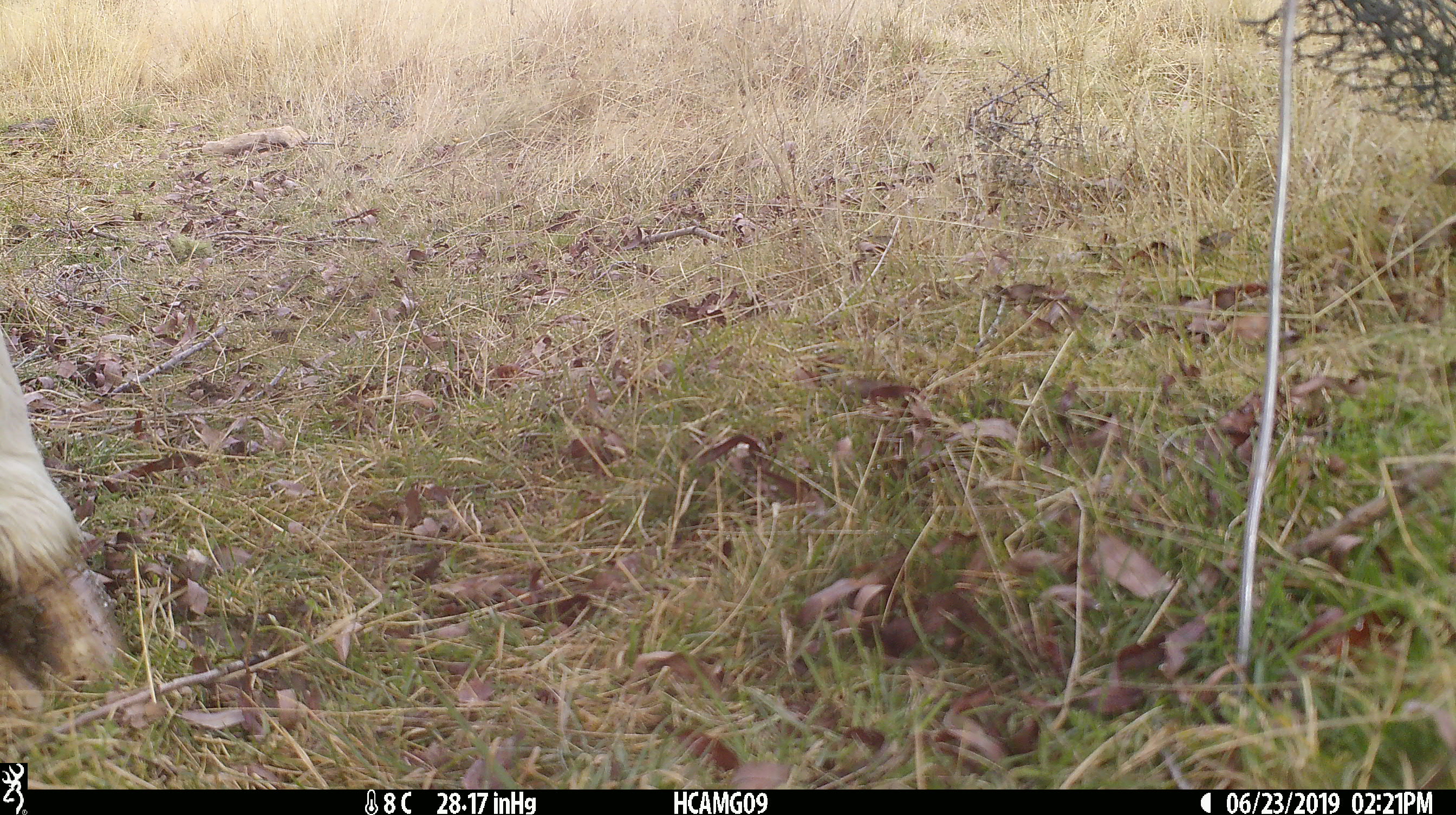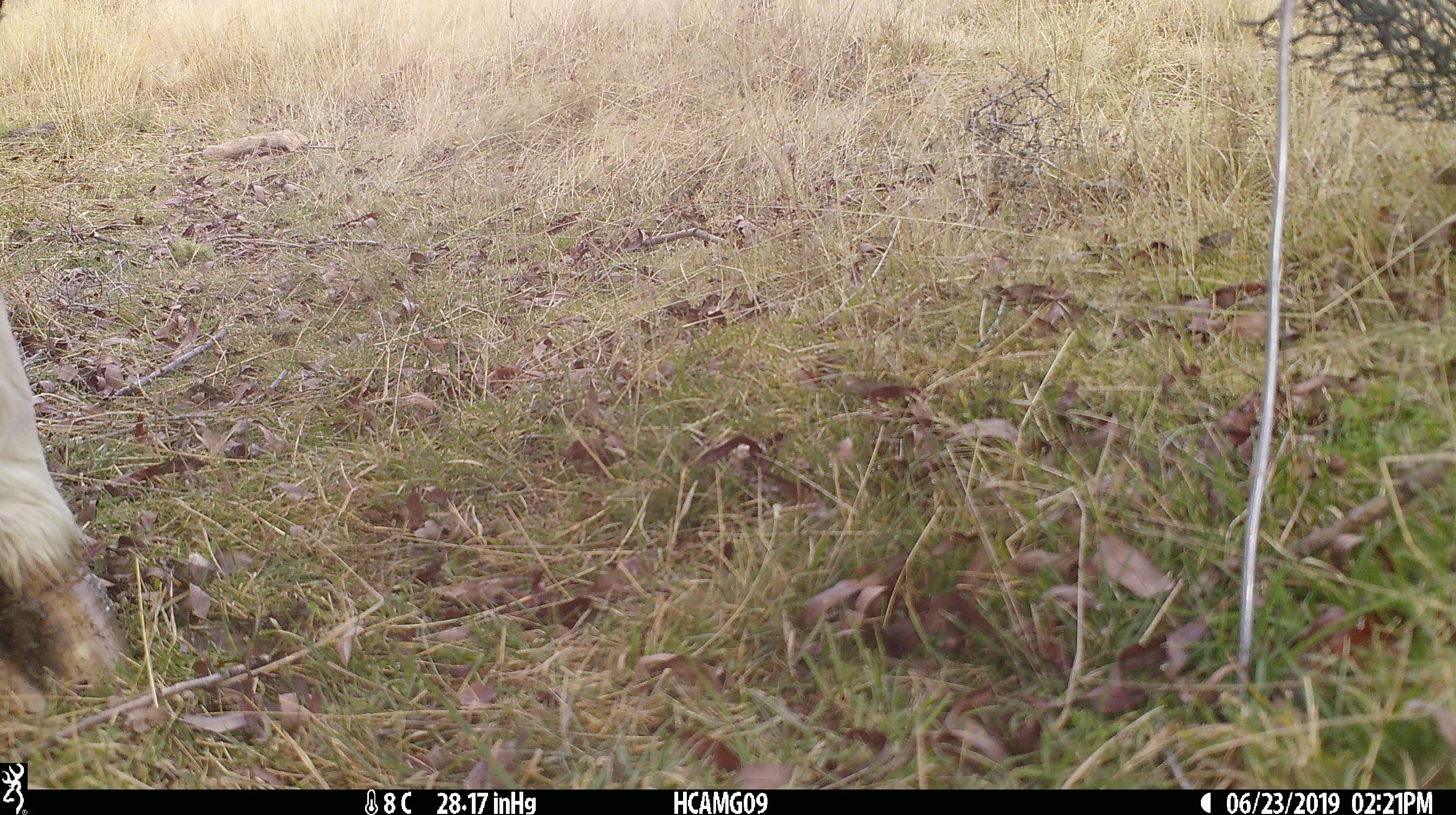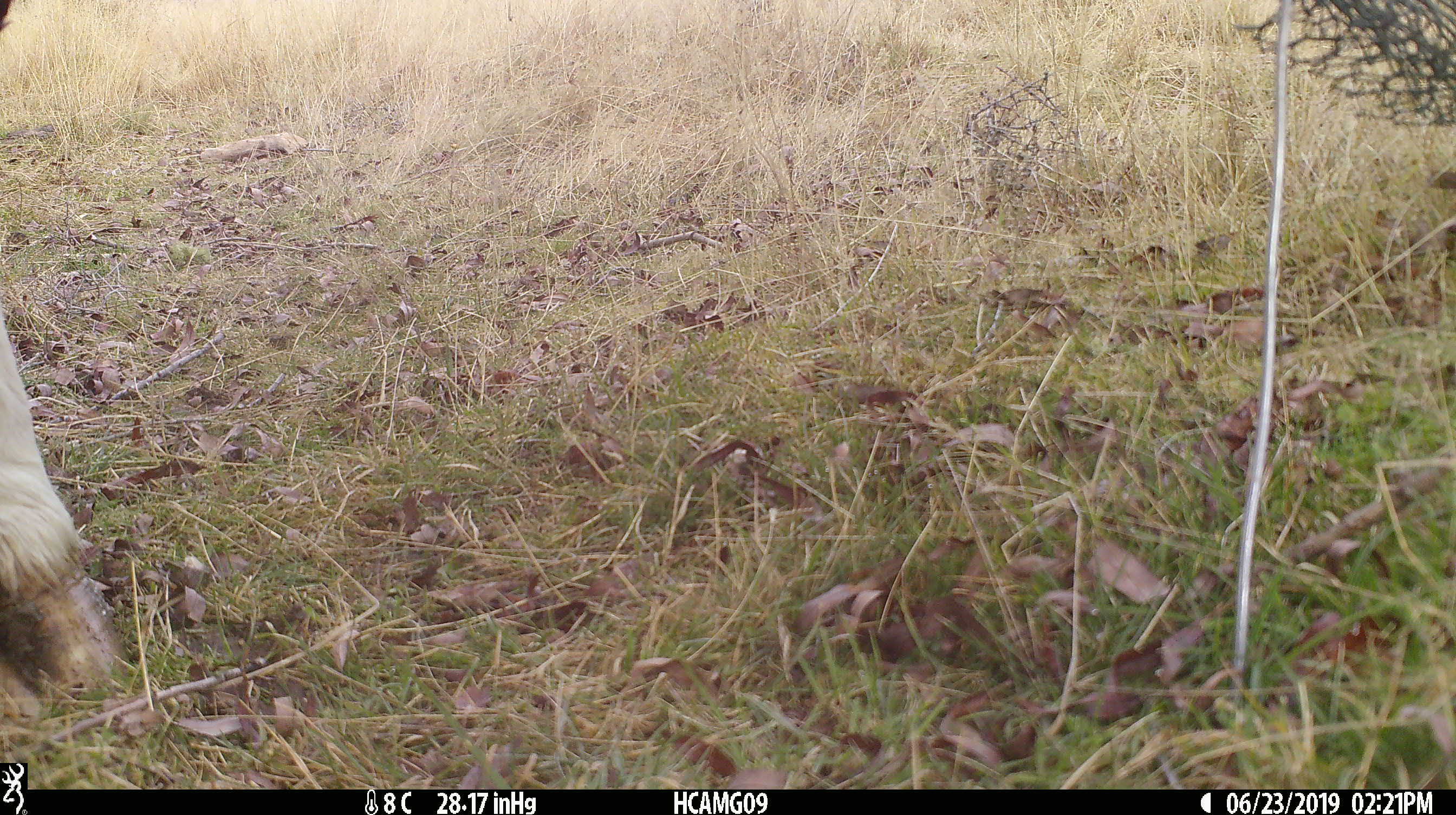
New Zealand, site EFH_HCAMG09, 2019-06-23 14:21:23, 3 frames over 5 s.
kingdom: Animalia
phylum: Chordata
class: Mammalia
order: Artiodactyla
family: Bovidae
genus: Bos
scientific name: Bos taurus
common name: domestic cow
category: cow